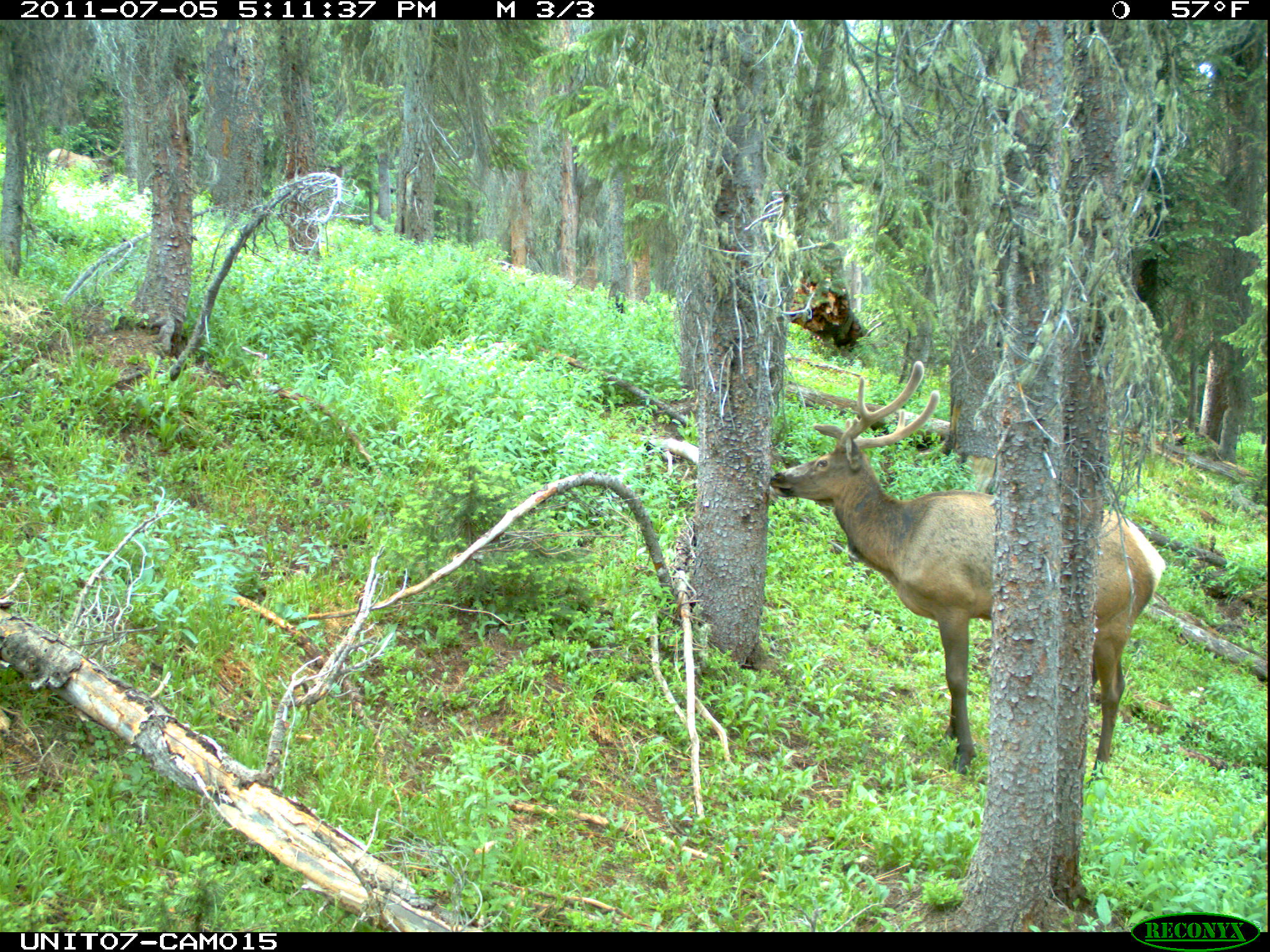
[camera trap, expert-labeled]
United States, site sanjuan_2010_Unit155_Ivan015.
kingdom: Animalia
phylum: Chordata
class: Mammalia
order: Artiodactyla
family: Cervidae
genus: Cervus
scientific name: Cervus elaphus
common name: red deer